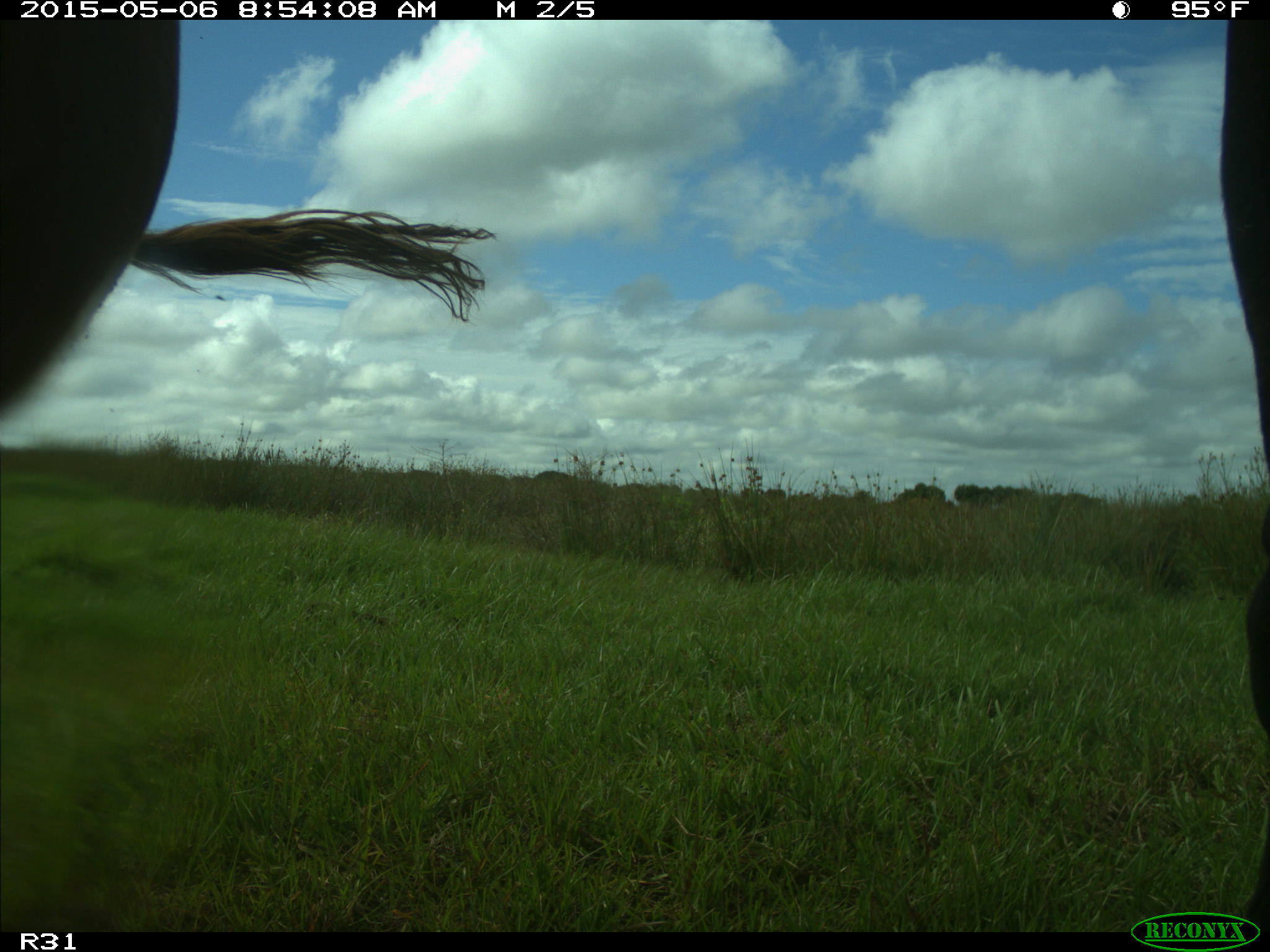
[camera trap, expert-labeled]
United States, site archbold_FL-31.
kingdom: Animalia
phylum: Chordata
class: Mammalia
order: Artiodactyla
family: Bovidae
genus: Bos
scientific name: Bos taurus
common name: domestic cow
Bos taurus (domestic cow).